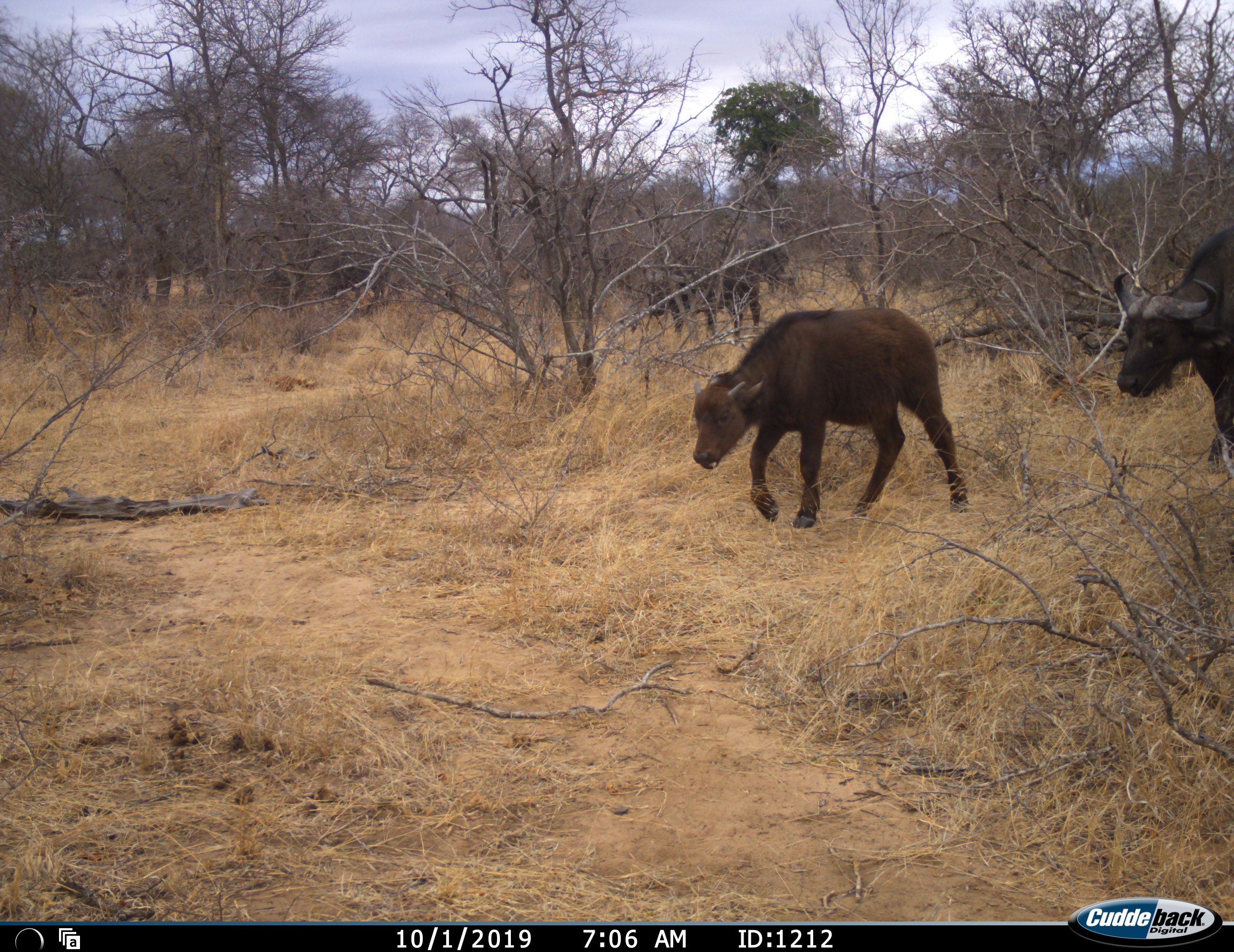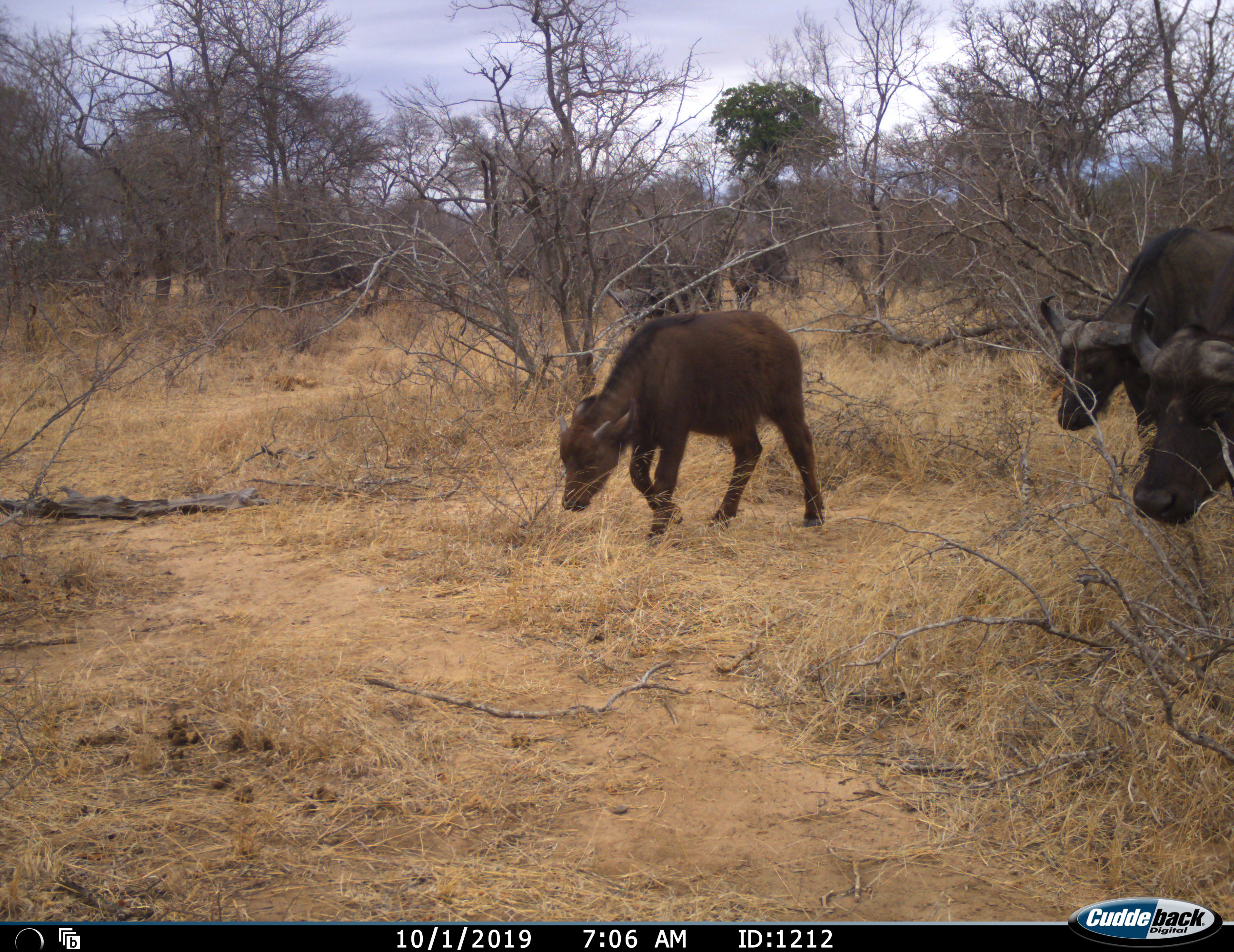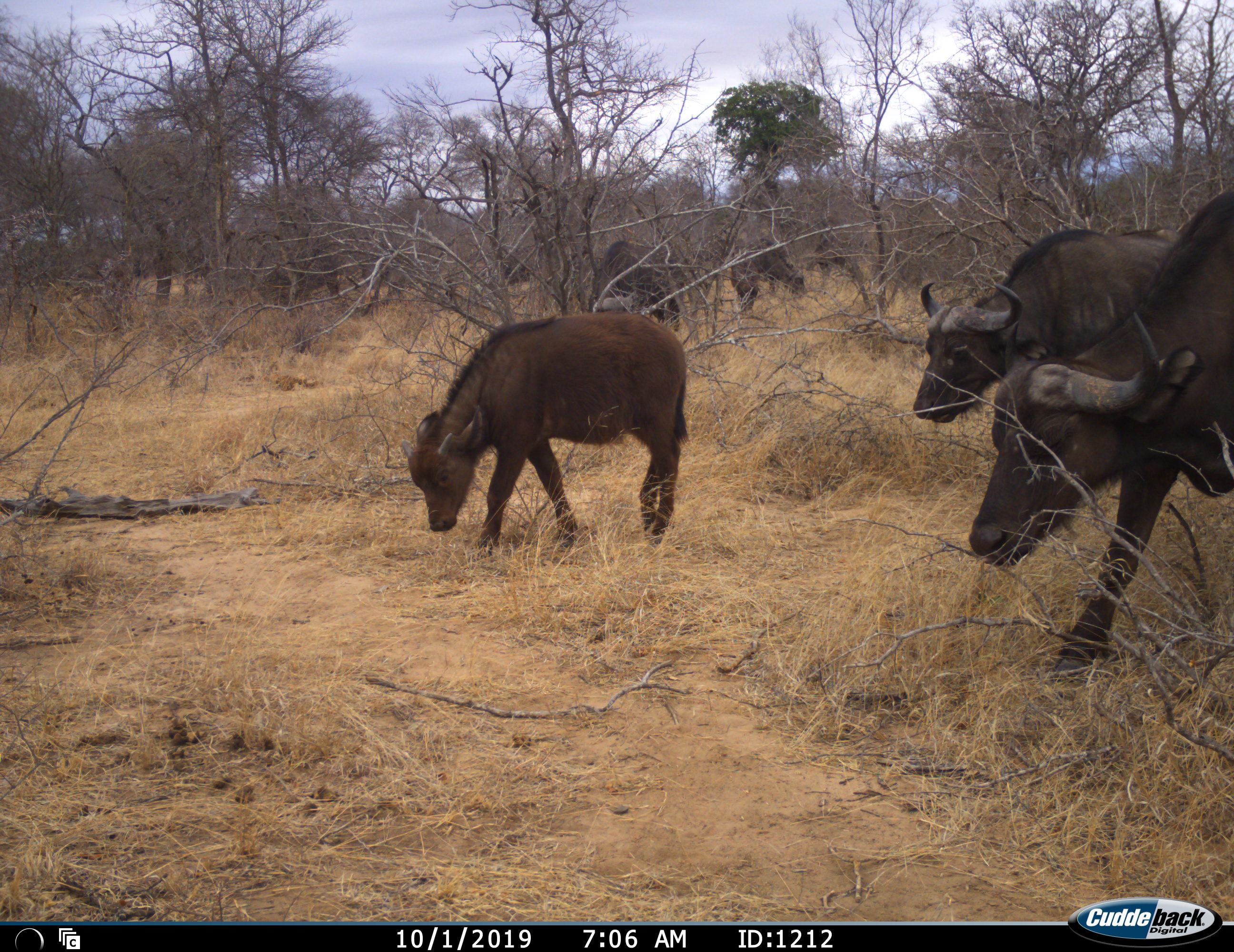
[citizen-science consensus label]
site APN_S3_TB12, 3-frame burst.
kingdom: Animalia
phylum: Chordata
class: Mammalia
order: Artiodactyla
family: Bovidae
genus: Syncerus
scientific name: Syncerus caffer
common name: african buffalo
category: buffalo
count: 6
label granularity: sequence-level